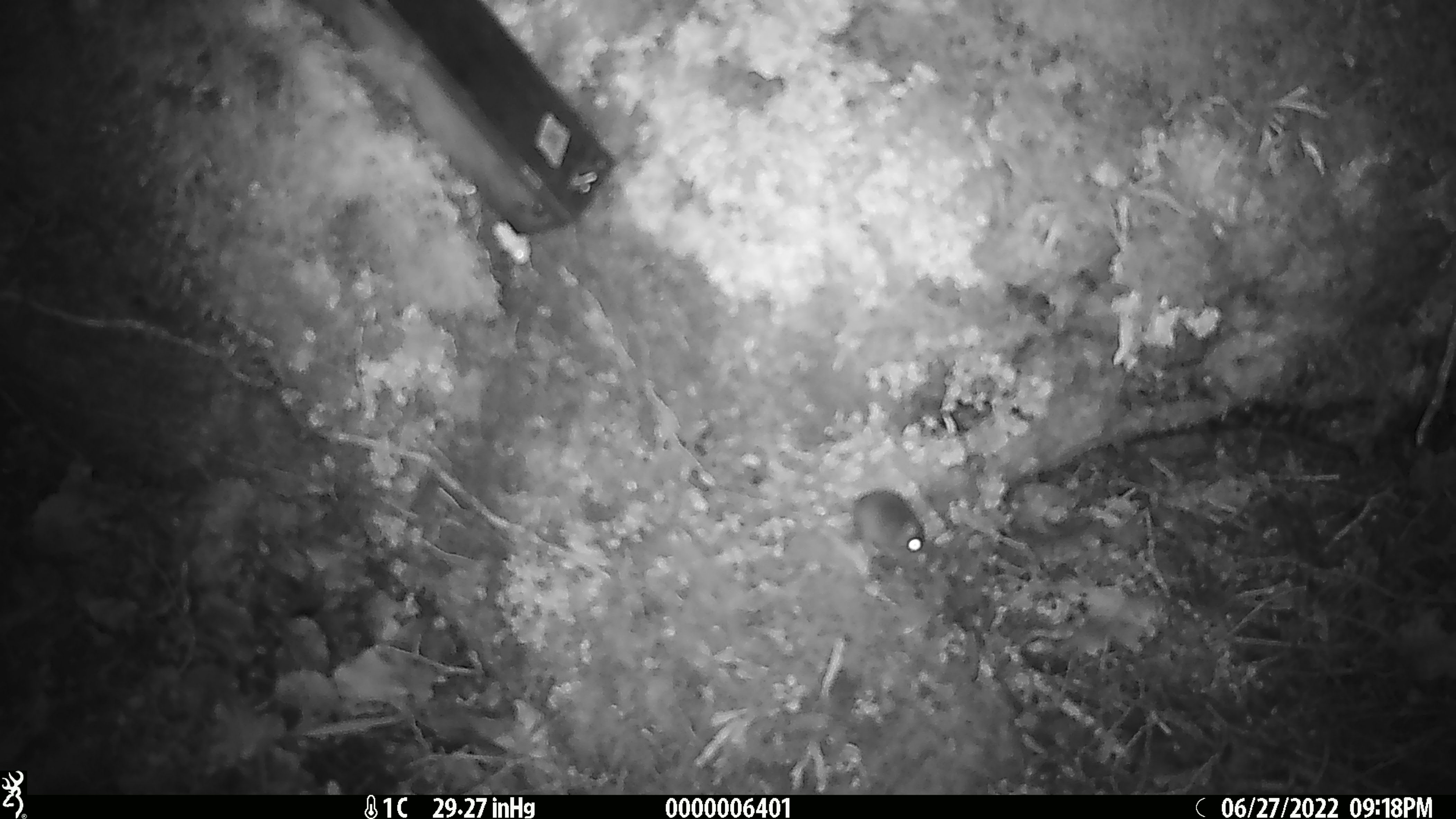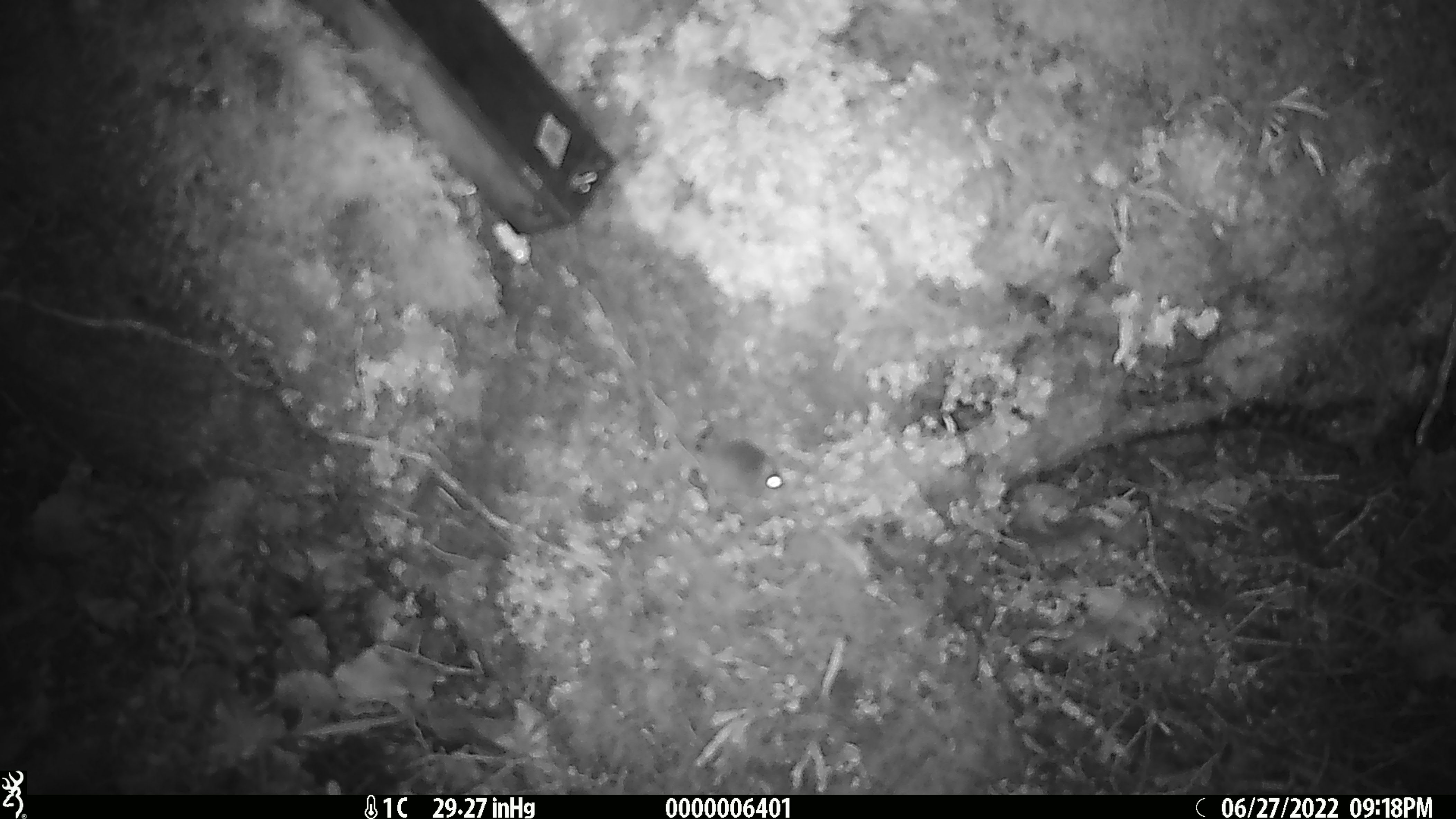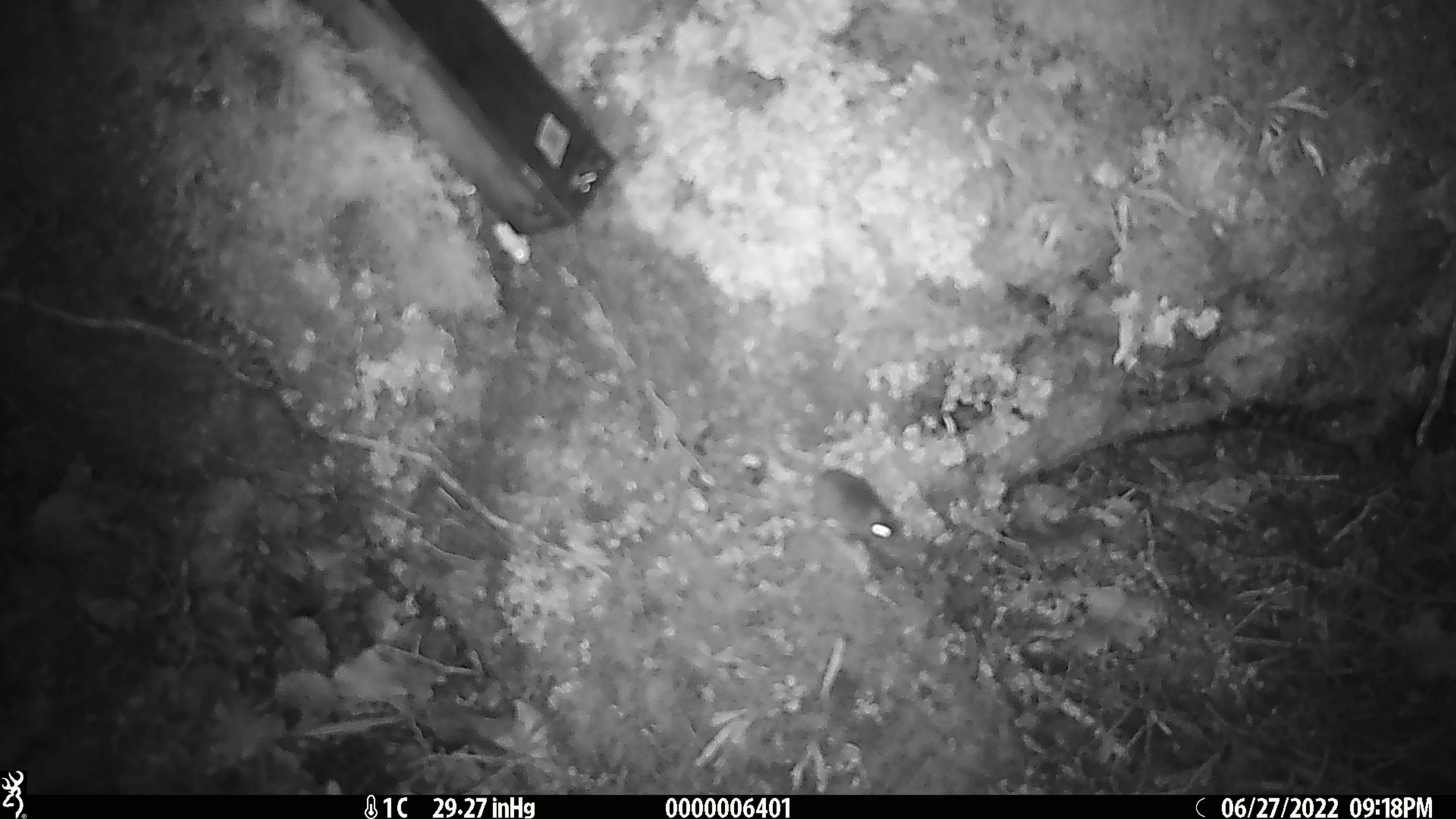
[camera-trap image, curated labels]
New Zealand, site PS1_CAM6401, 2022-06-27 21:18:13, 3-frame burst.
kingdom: Animalia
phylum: Chordata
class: Mammalia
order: Rodentia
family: Muridae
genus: Mus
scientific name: Mus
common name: mouse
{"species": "mouse (Mus)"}